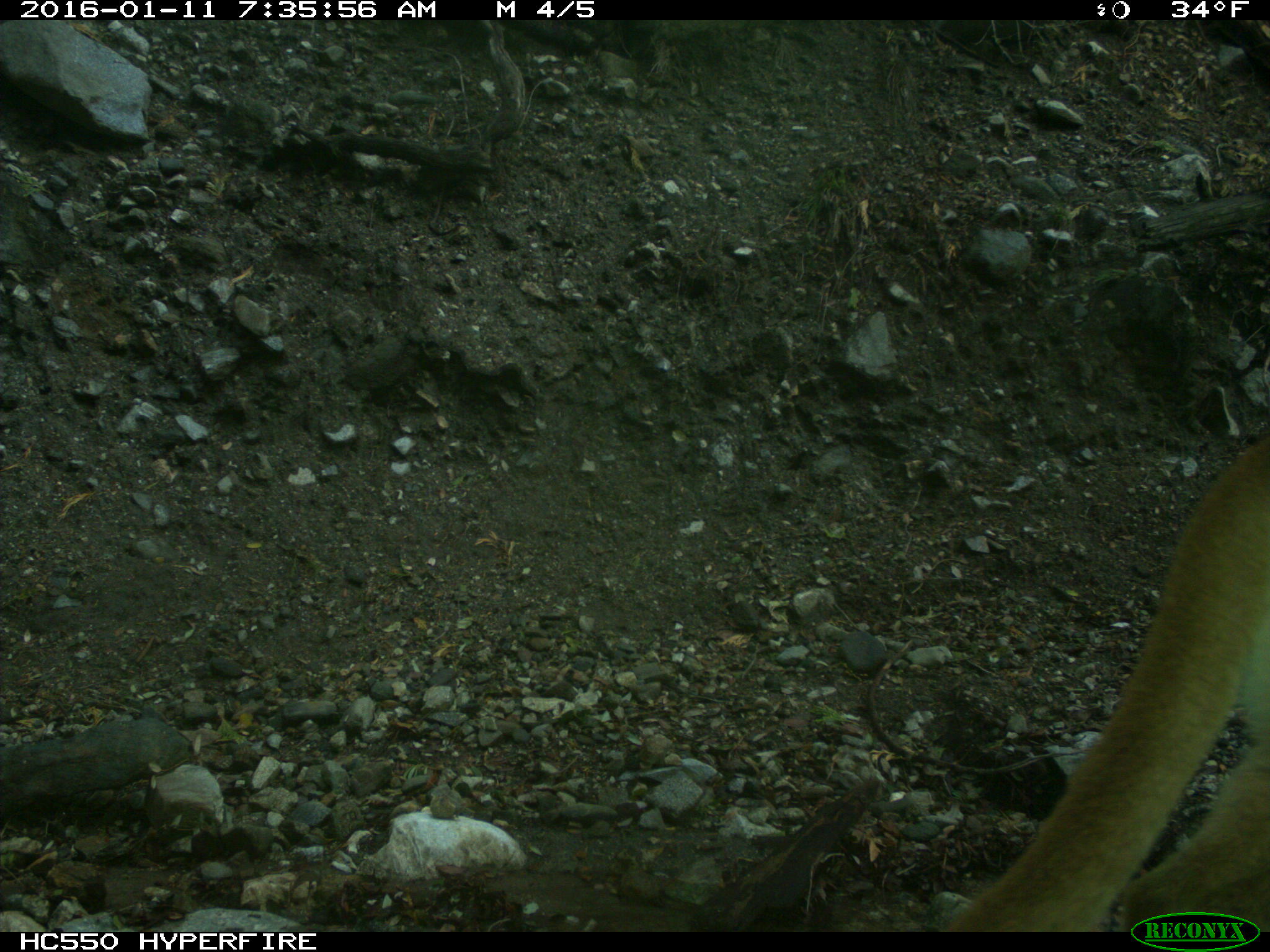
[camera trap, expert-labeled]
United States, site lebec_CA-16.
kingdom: Animalia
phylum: Chordata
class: Mammalia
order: Carnivora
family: Felidae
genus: Puma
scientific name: Puma concolor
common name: mountain lion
Puma concolor (mountain lion).